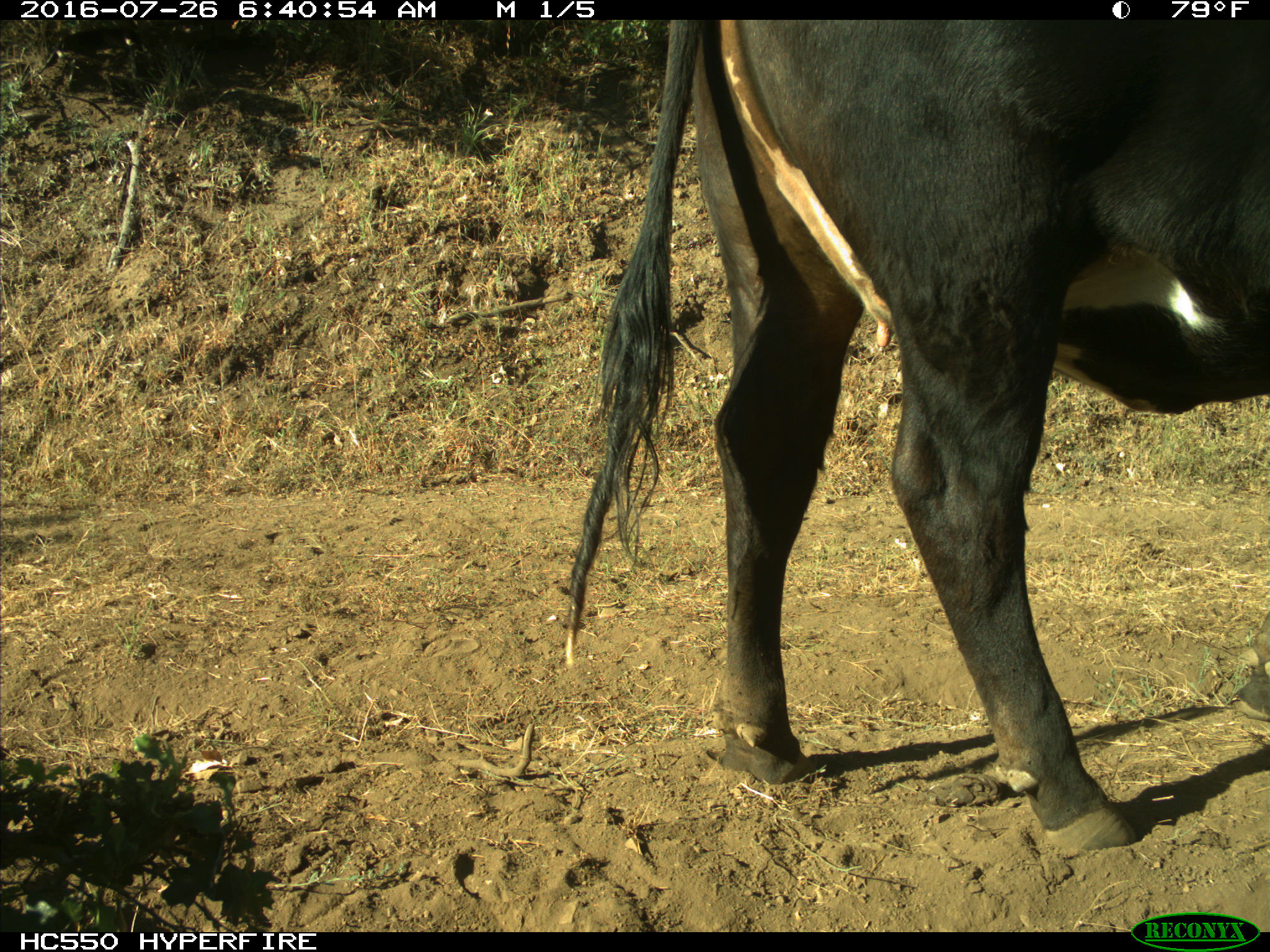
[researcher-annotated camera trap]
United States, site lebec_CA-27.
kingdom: Animalia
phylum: Chordata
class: Mammalia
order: Artiodactyla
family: Bovidae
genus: Bos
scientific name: Bos taurus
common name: domestic cow